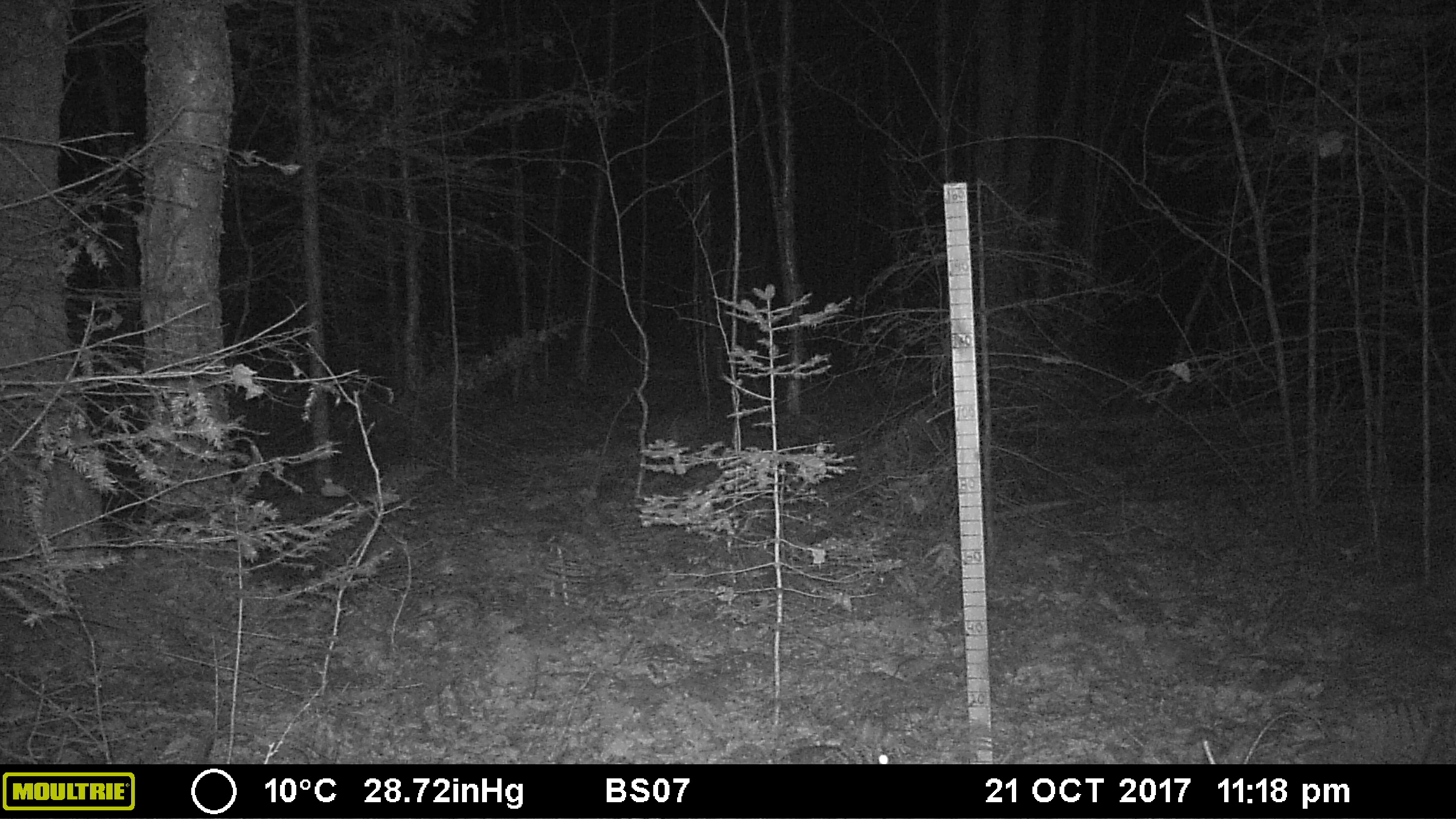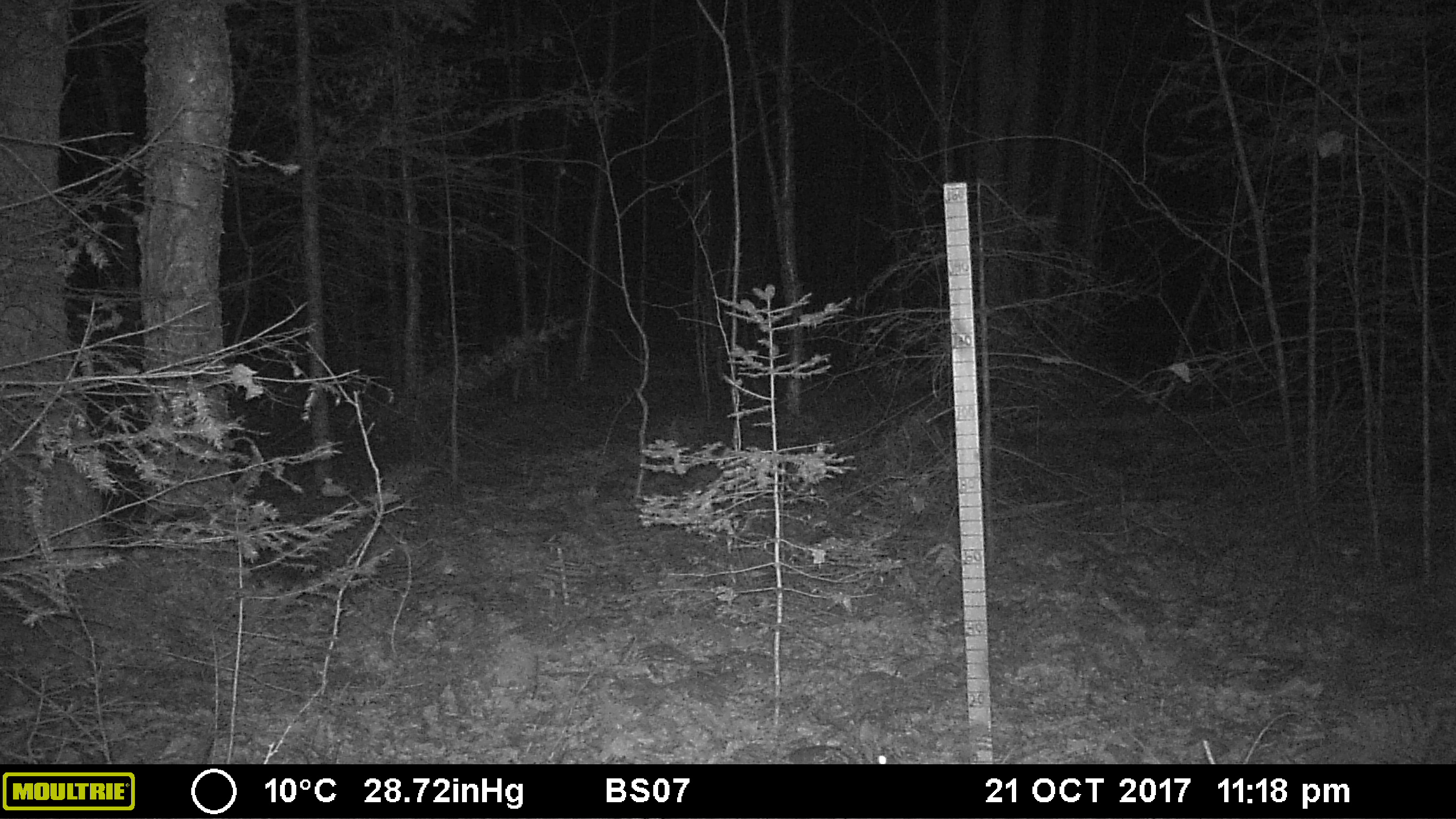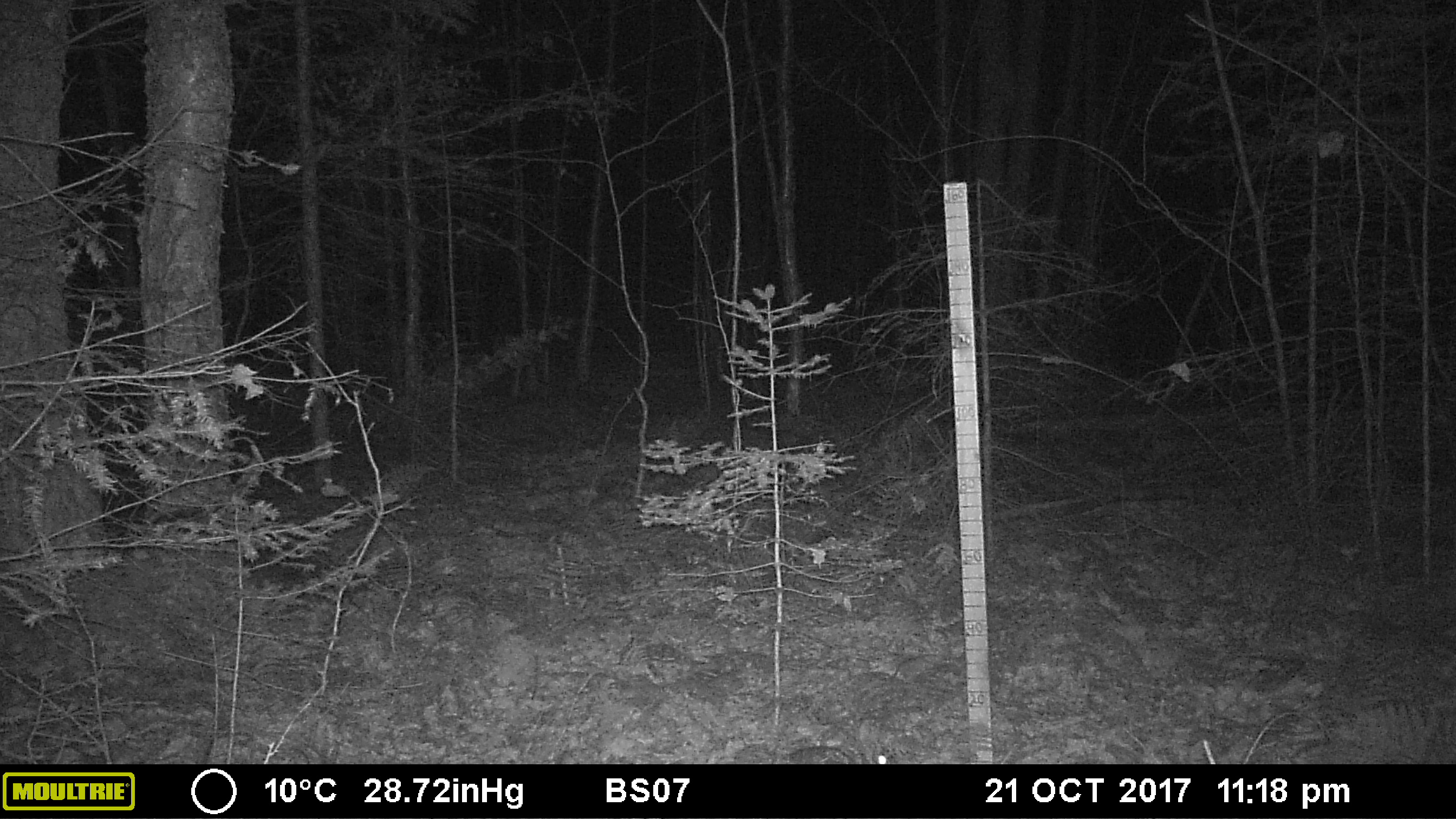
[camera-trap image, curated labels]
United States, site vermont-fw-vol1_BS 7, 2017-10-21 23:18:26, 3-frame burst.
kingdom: Animalia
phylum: Chordata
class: Mammalia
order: Lagomorpha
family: Leporidae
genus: Lepus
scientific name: Lepus americanus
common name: snowshoe hare